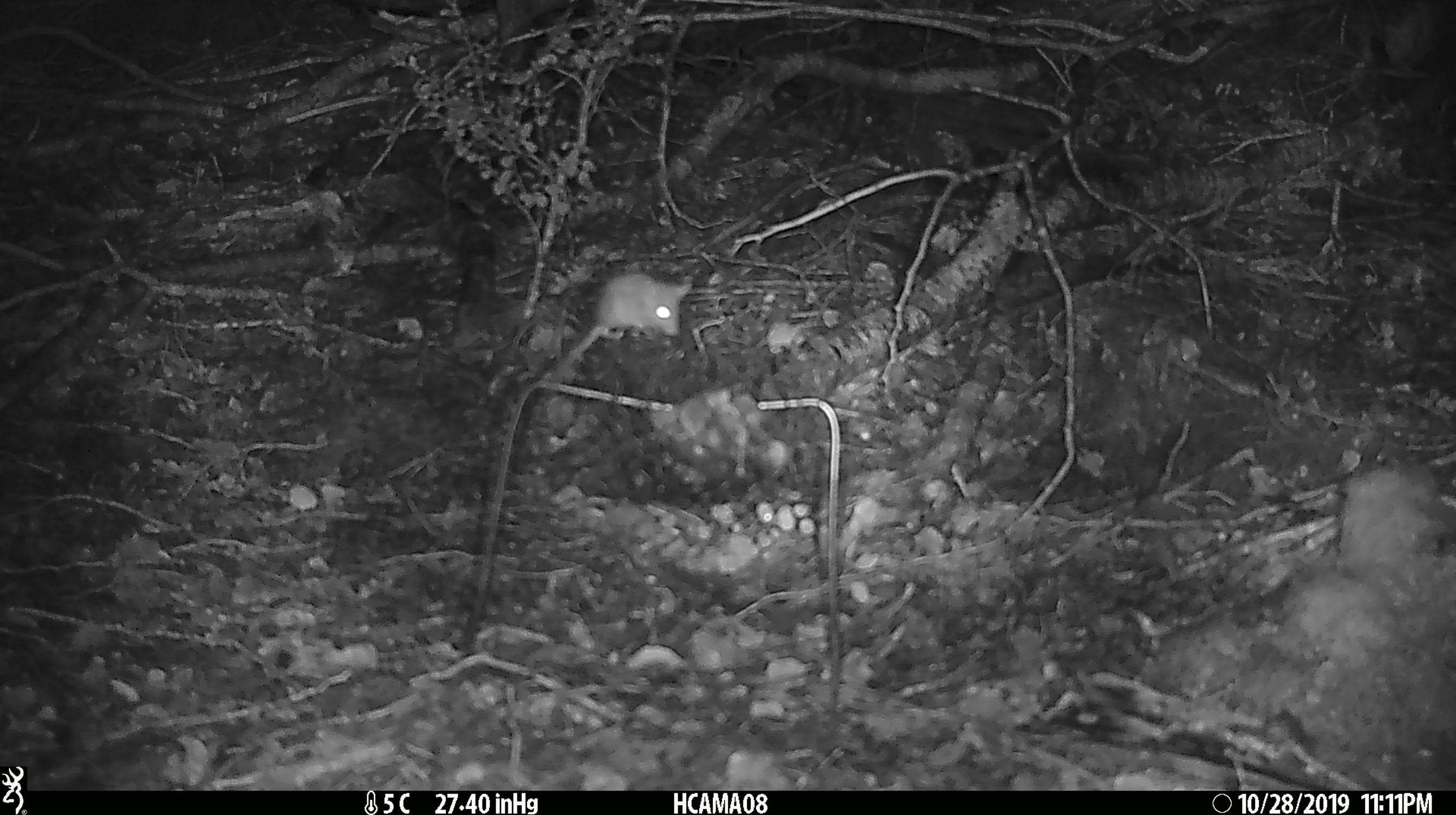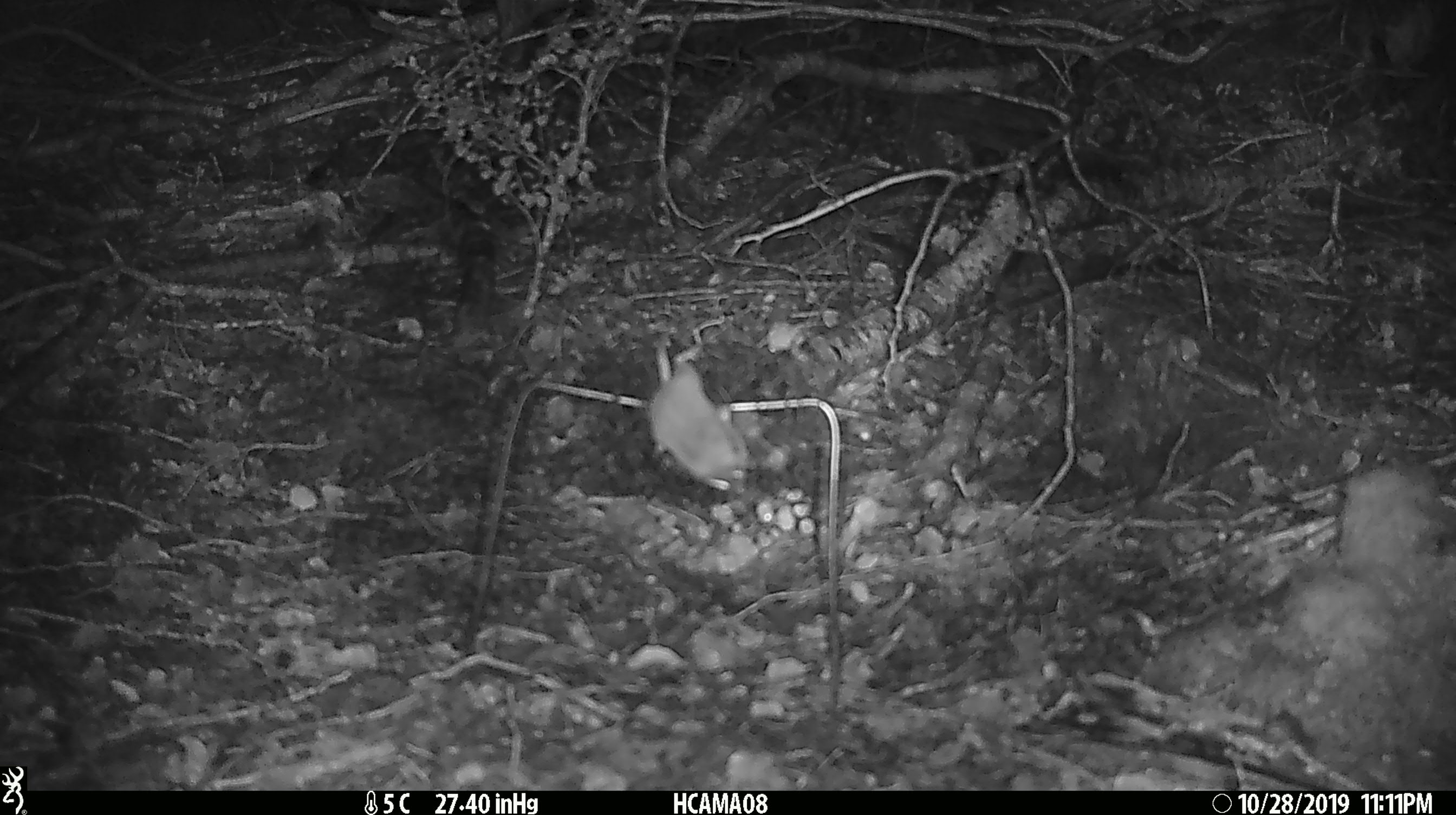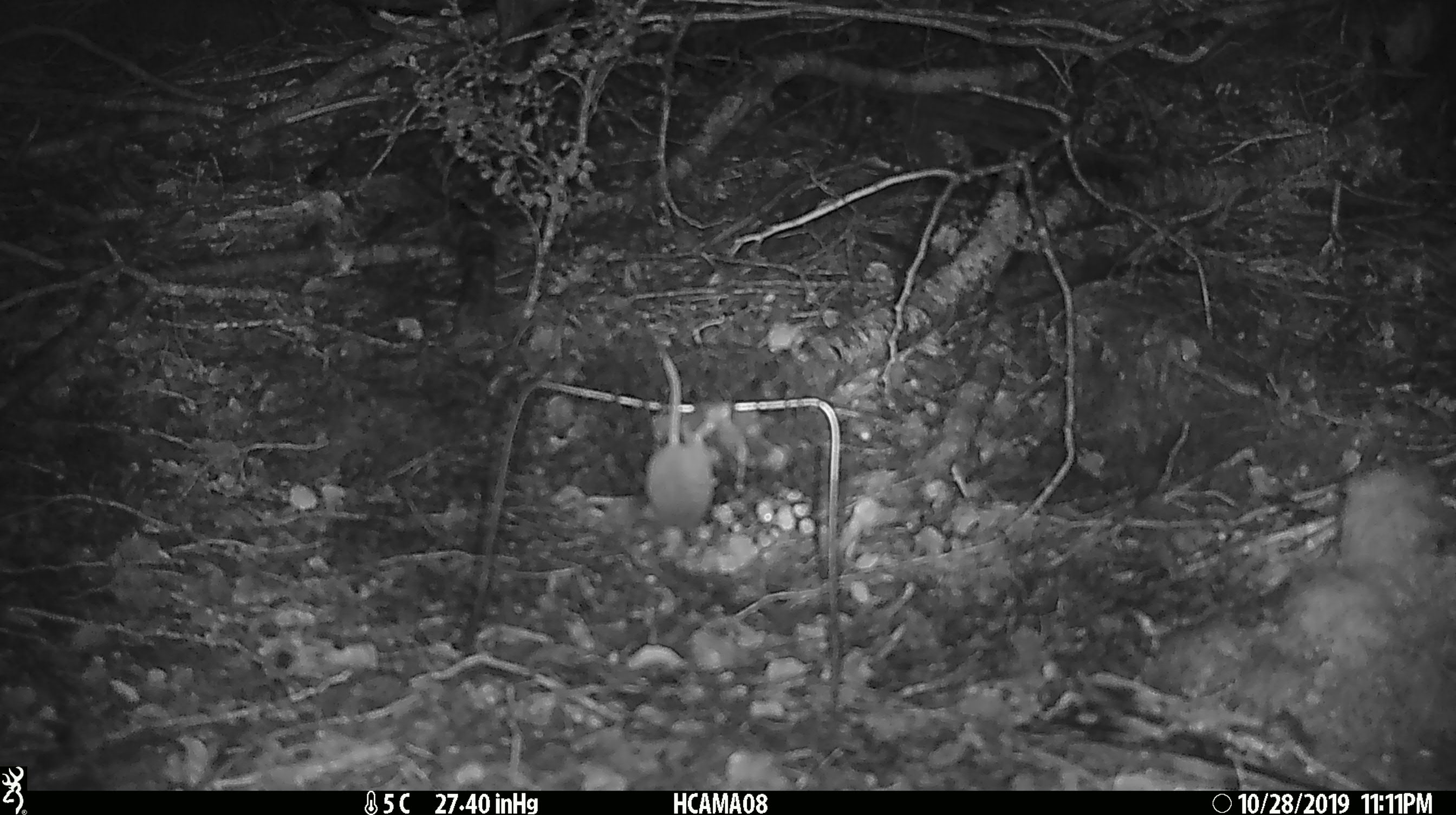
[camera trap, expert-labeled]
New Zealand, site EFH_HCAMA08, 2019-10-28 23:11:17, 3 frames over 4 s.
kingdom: Animalia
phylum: Chordata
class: Mammalia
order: Rodentia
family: Muridae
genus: Mus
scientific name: Mus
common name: mouse